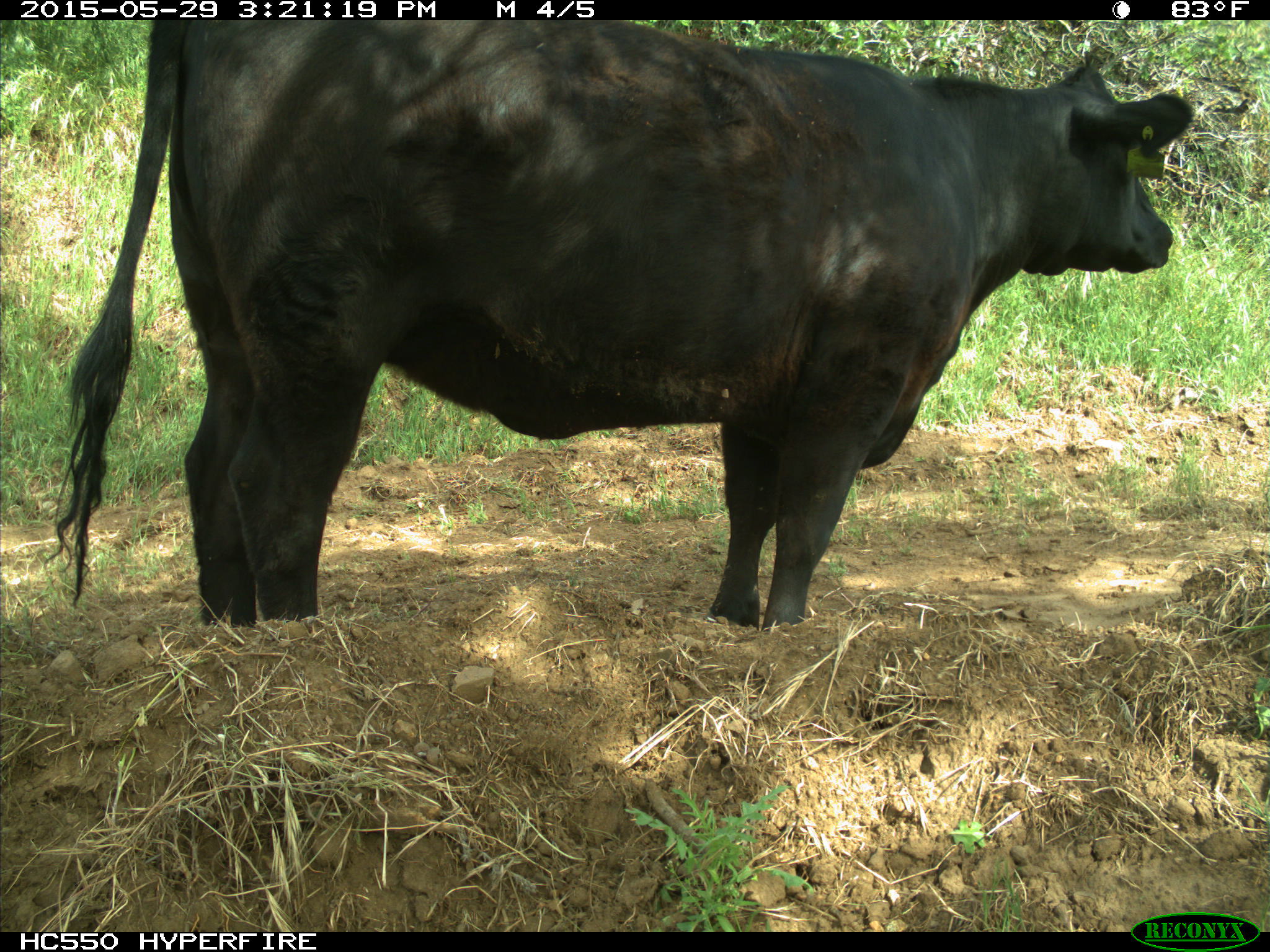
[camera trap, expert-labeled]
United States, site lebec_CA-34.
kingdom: Animalia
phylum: Chordata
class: Mammalia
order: Artiodactyla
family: Bovidae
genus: Bos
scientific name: Bos taurus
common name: domestic cow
Bos taurus (domestic cow).